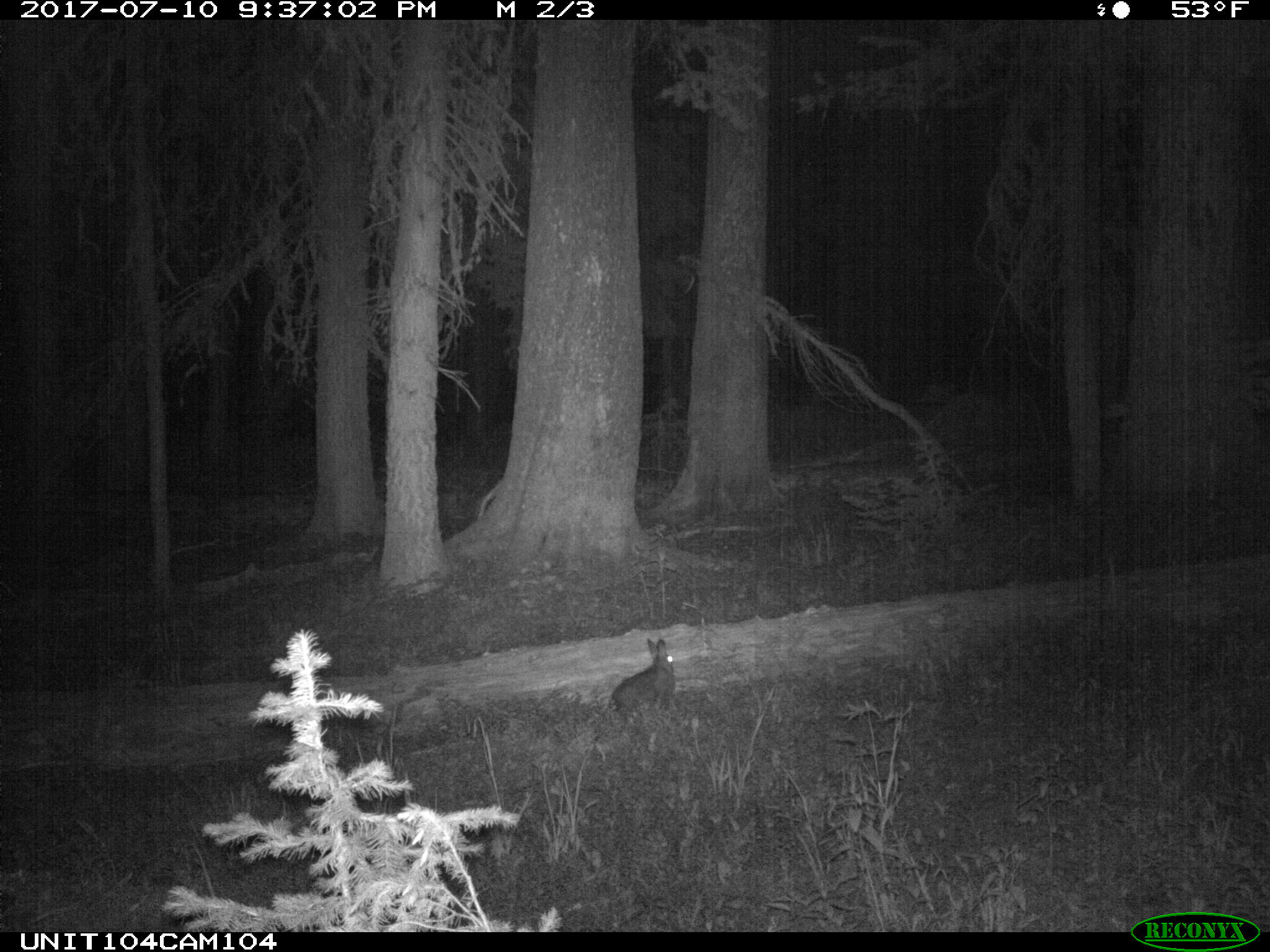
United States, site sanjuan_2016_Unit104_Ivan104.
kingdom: Animalia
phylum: Chordata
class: Mammalia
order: Lagomorpha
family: Leporidae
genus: Lepus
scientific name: Lepus americanus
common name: snowshoe hare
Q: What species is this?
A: Lepus americanus (snowshoe hare).